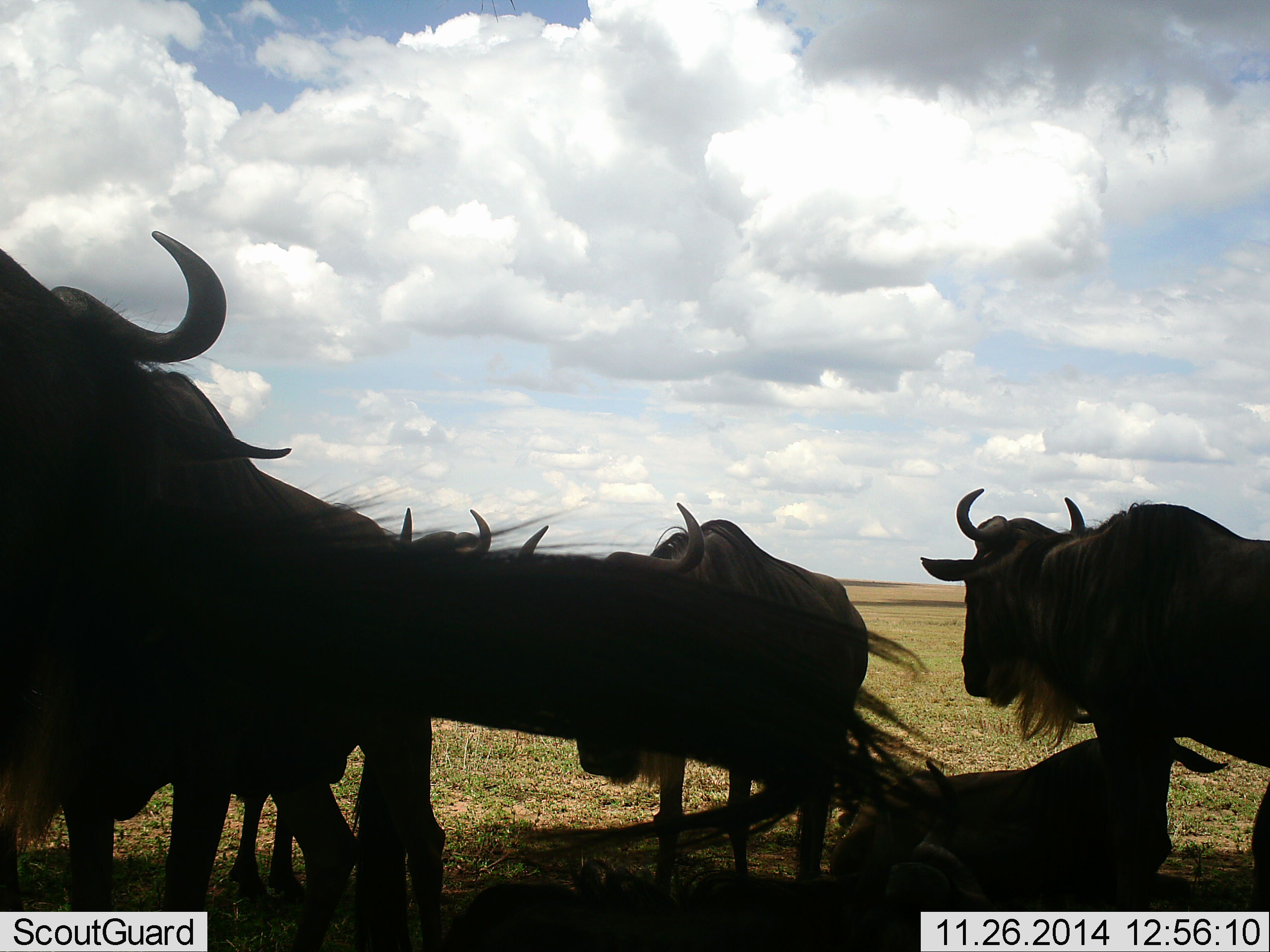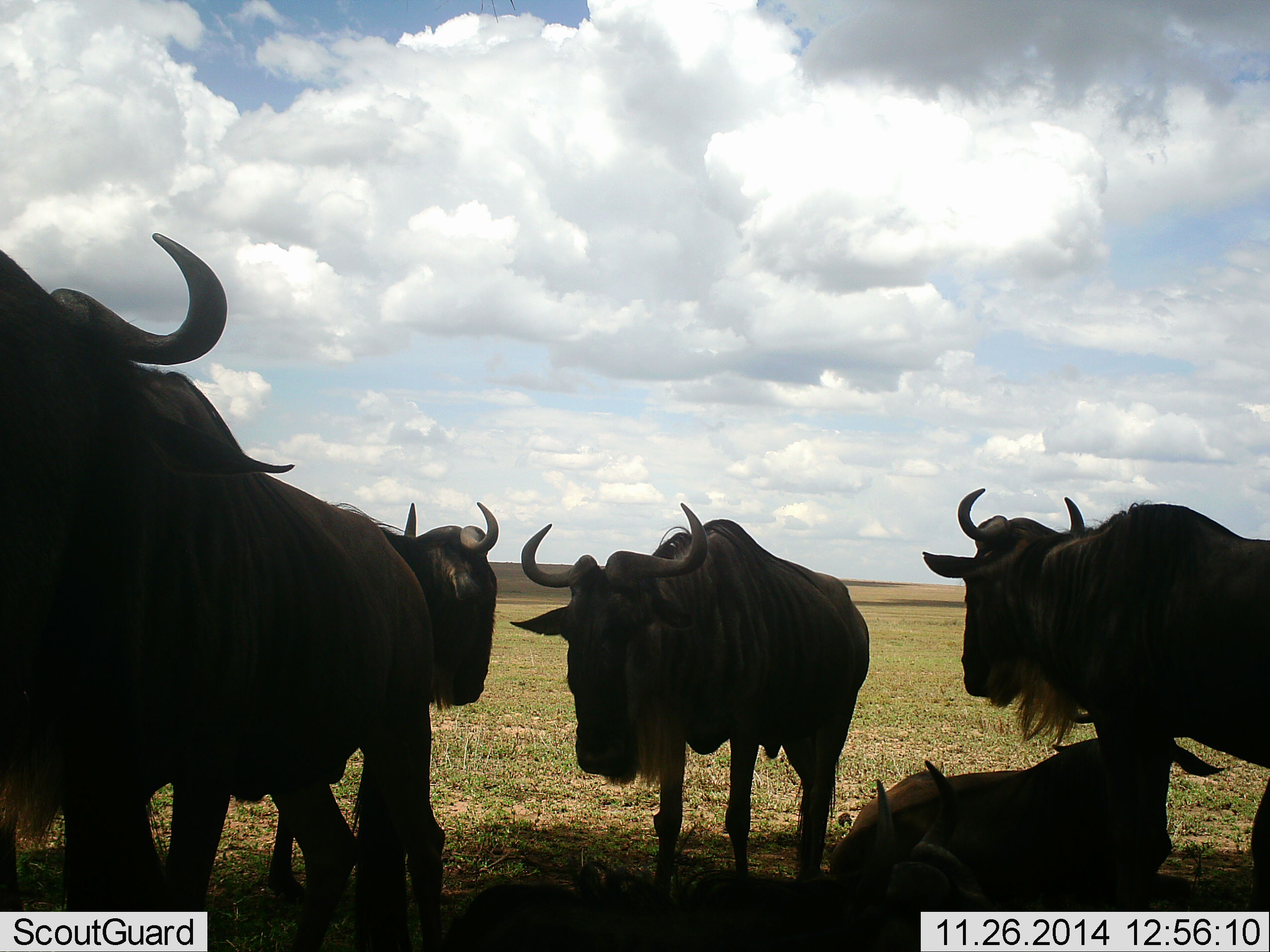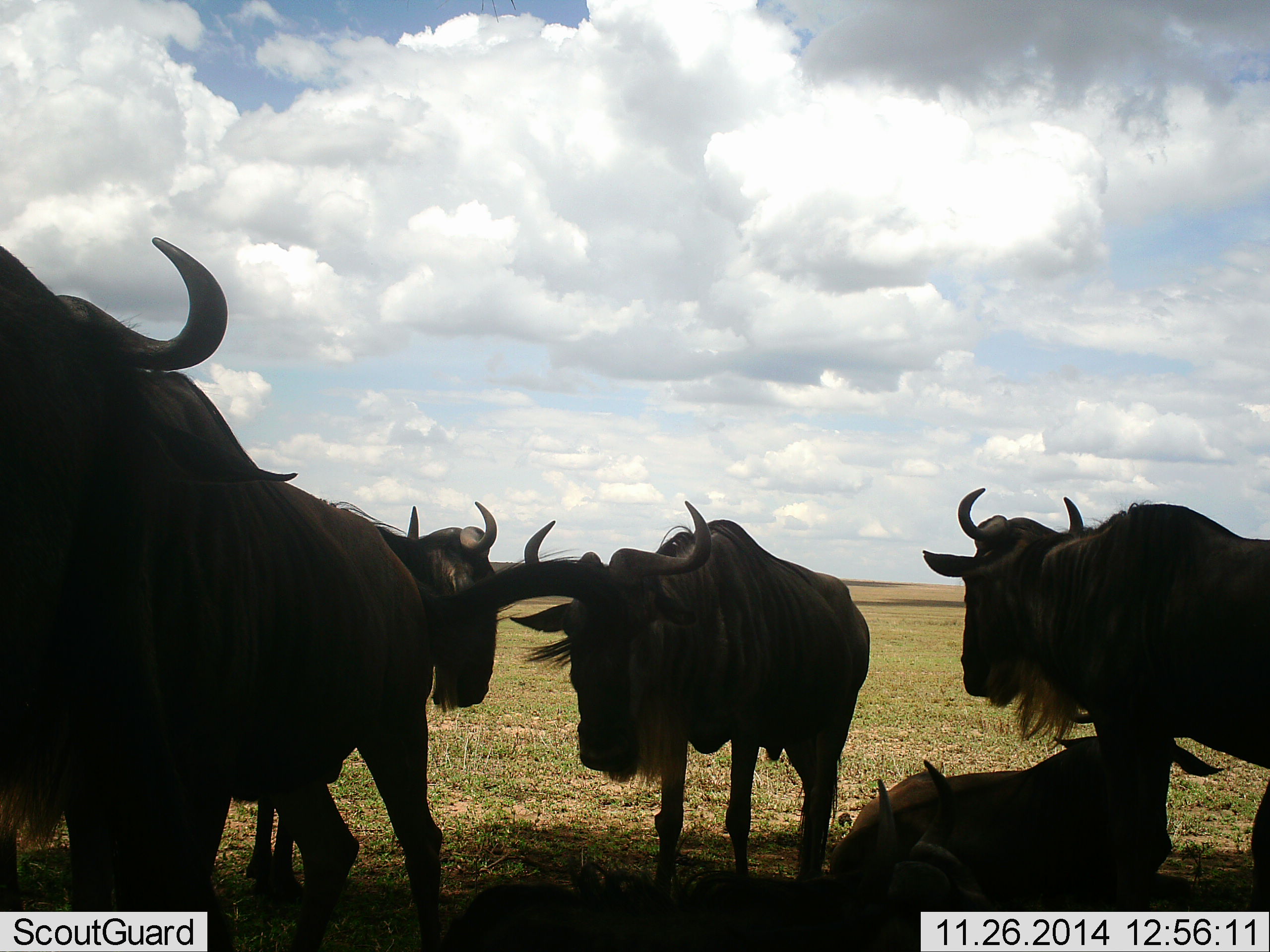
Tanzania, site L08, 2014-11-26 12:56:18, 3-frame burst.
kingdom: Animalia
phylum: Chordata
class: Mammalia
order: Artiodactyla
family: Bovidae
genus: Connochaetes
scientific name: Connochaetes taurinus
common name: blue wildebeest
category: wildebeest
Wildebeest (blue wildebeest) (Connochaetes taurinus), count 6. Behavior (volunteer vote fractions): standing 100%, resting 70%, moving 10%, interacting 10%. Young present (vote fraction): 10%. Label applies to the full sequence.